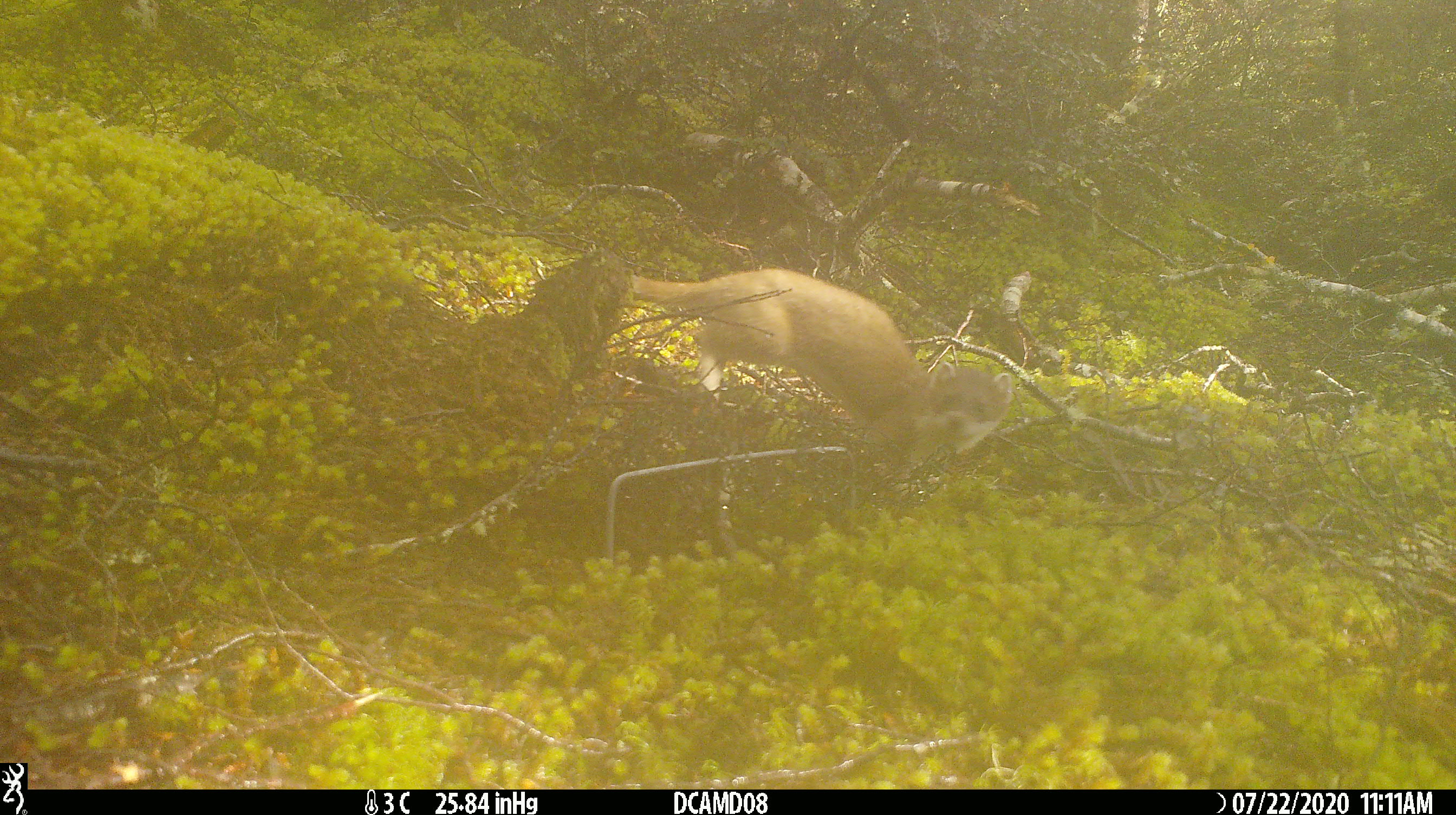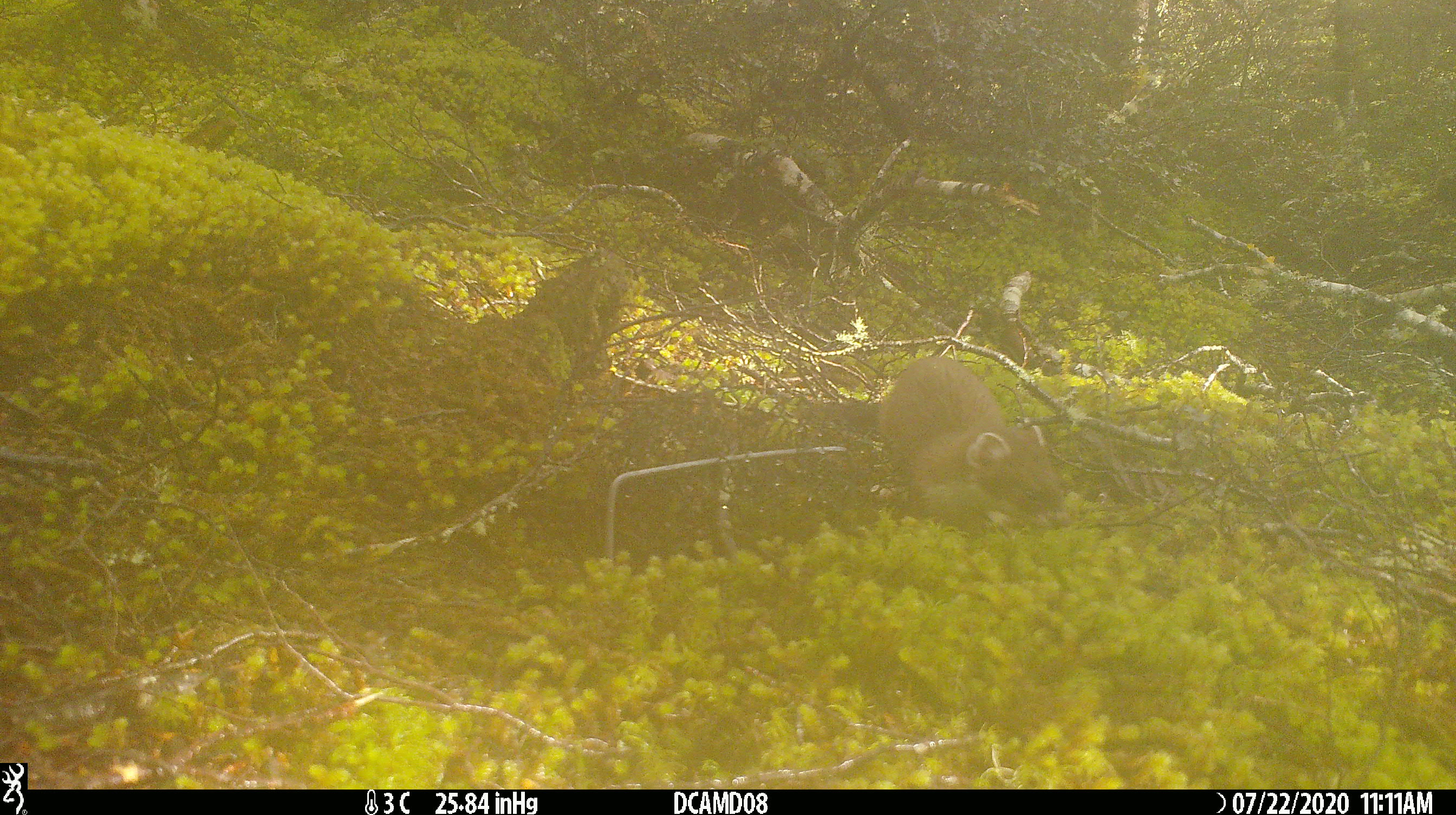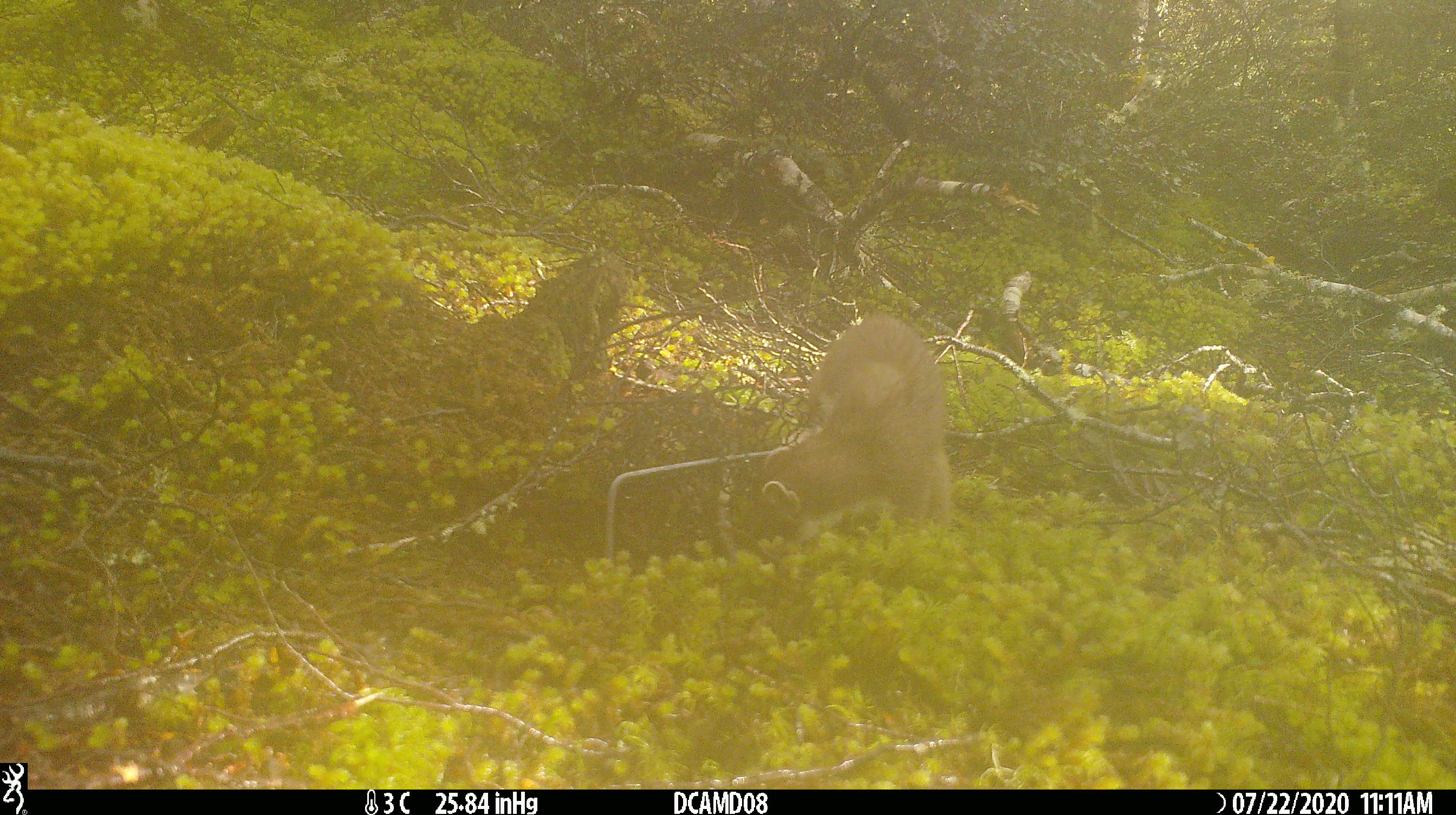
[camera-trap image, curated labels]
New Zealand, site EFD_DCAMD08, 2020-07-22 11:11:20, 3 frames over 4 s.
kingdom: Animalia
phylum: Chordata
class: Mammalia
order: Carnivora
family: Mustelidae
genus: Mustela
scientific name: Mustela erminea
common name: stoat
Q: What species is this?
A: Stoat (Mustela erminea).